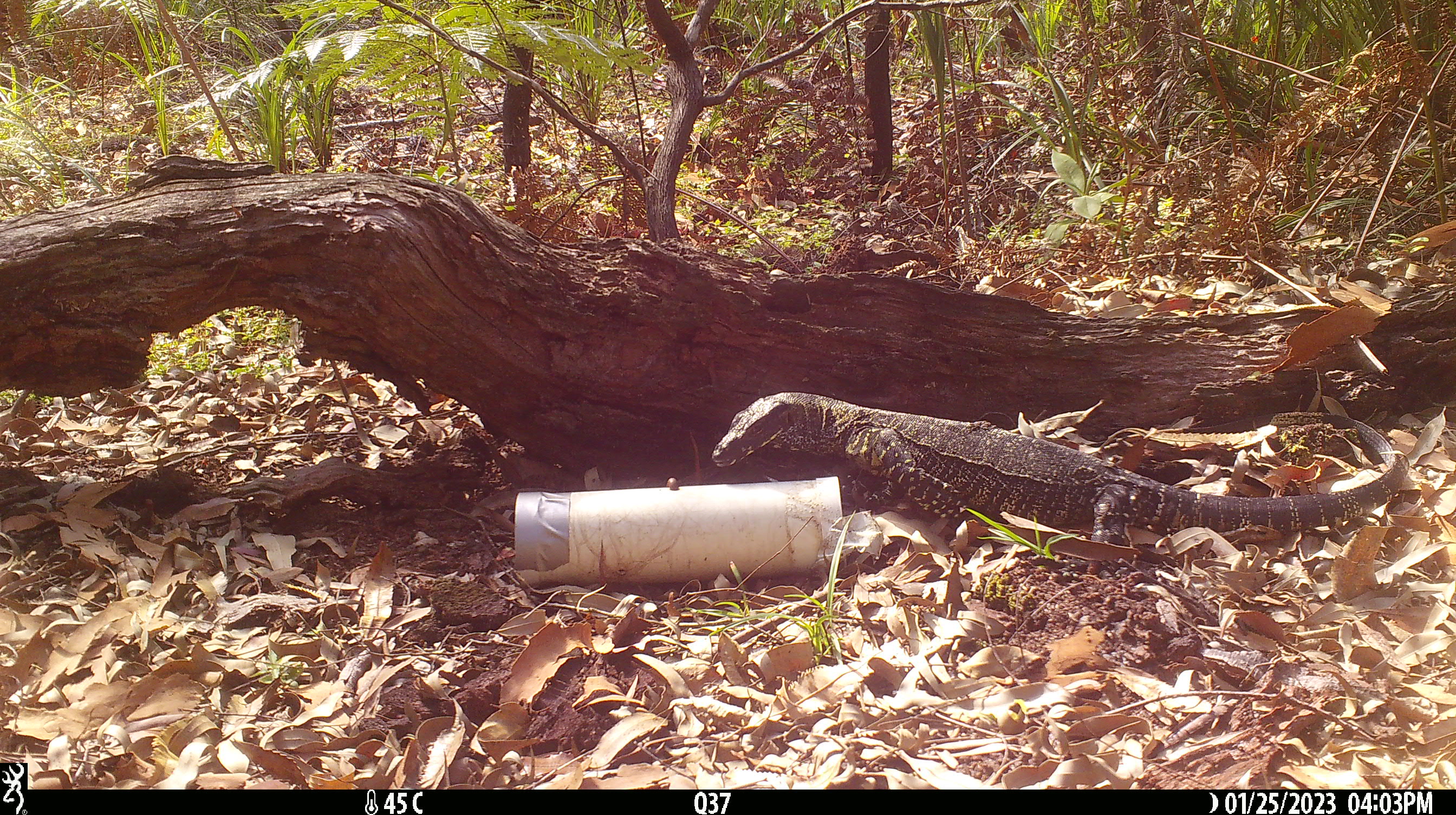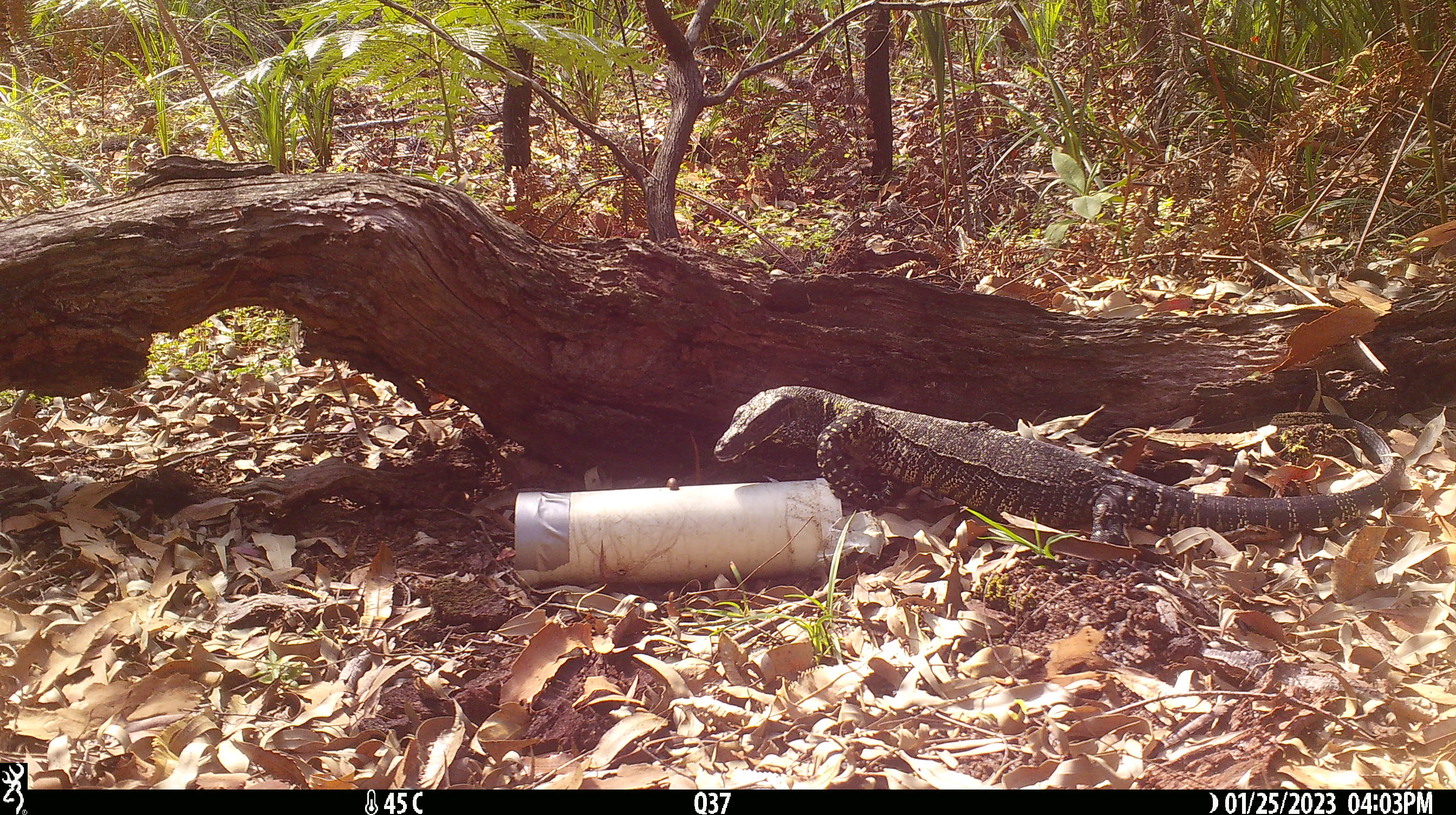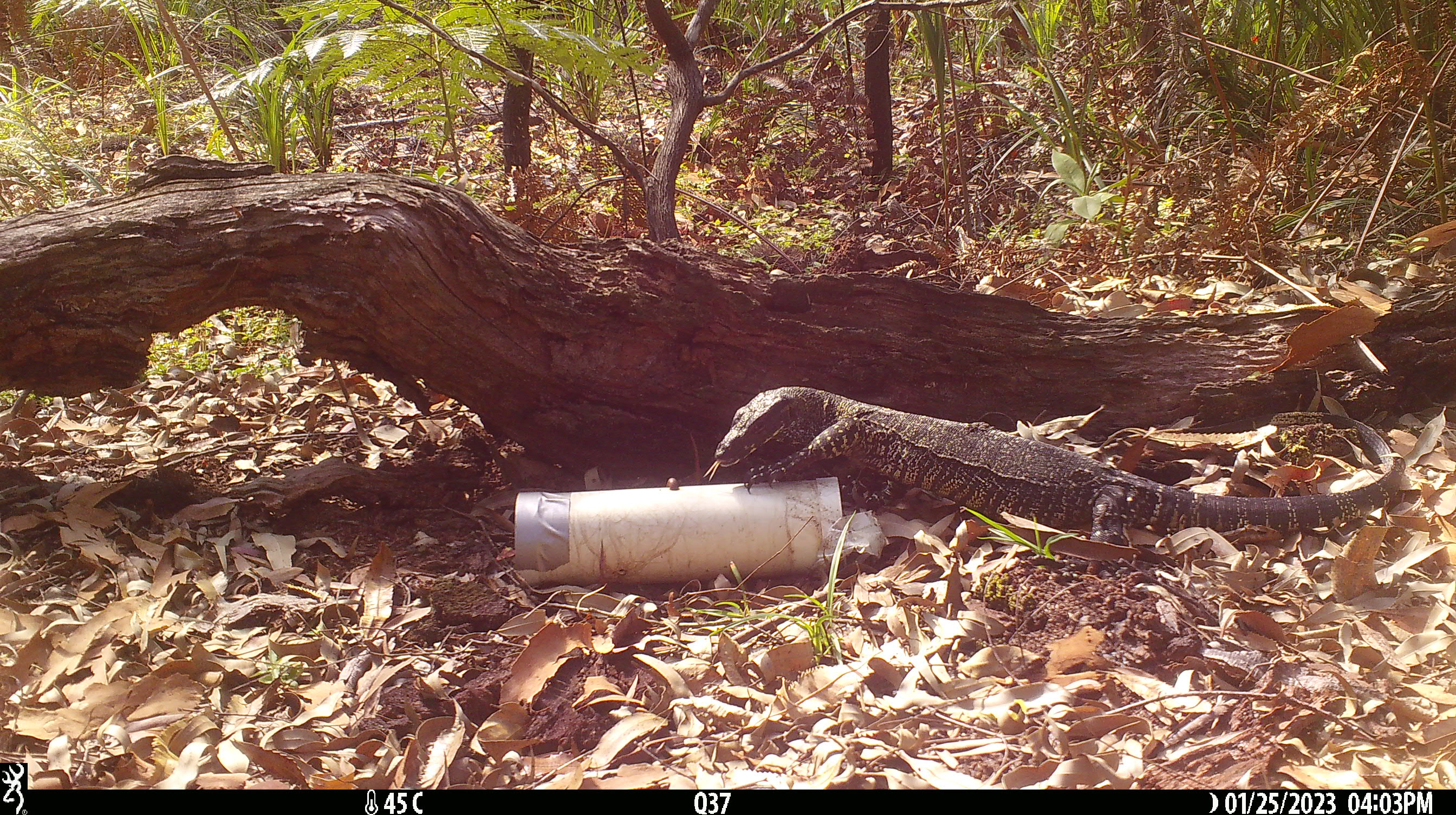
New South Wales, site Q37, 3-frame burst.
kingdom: Animalia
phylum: Chordata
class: Reptilia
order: Squamata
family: Varanidae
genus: Varanus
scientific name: Varanus varius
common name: lace monitor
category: goanna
Goanna (lace monitor) (Varanus varius).